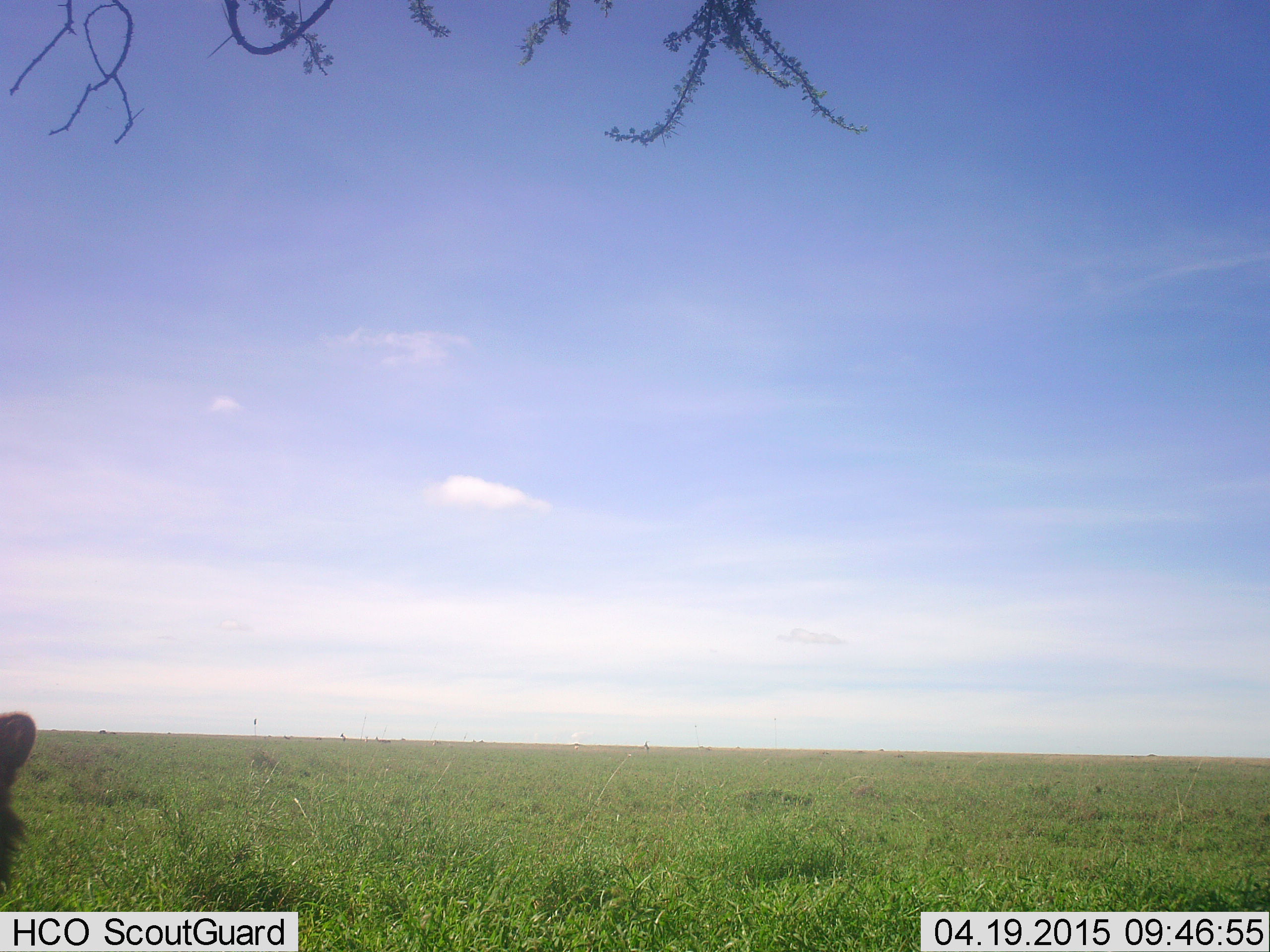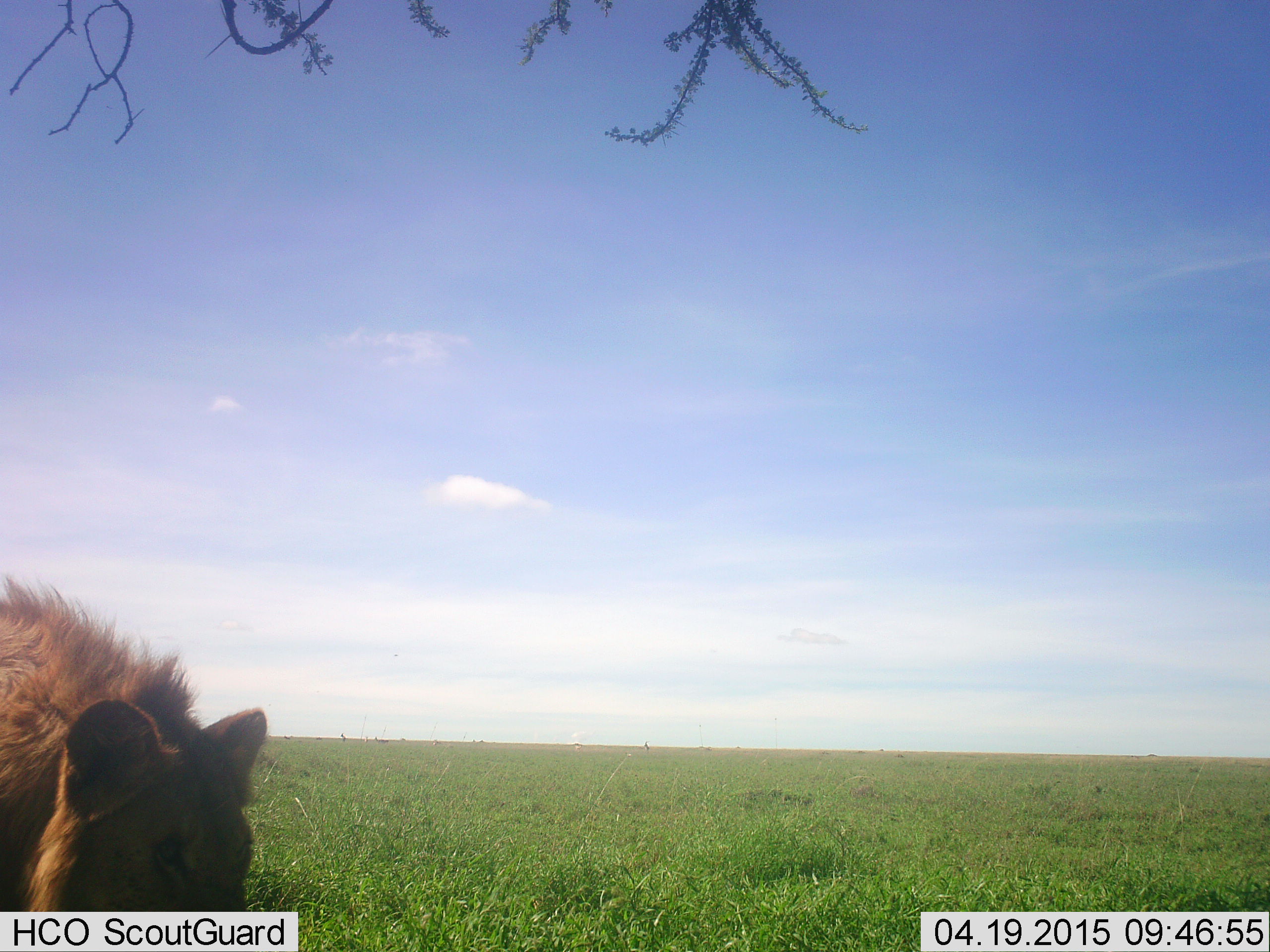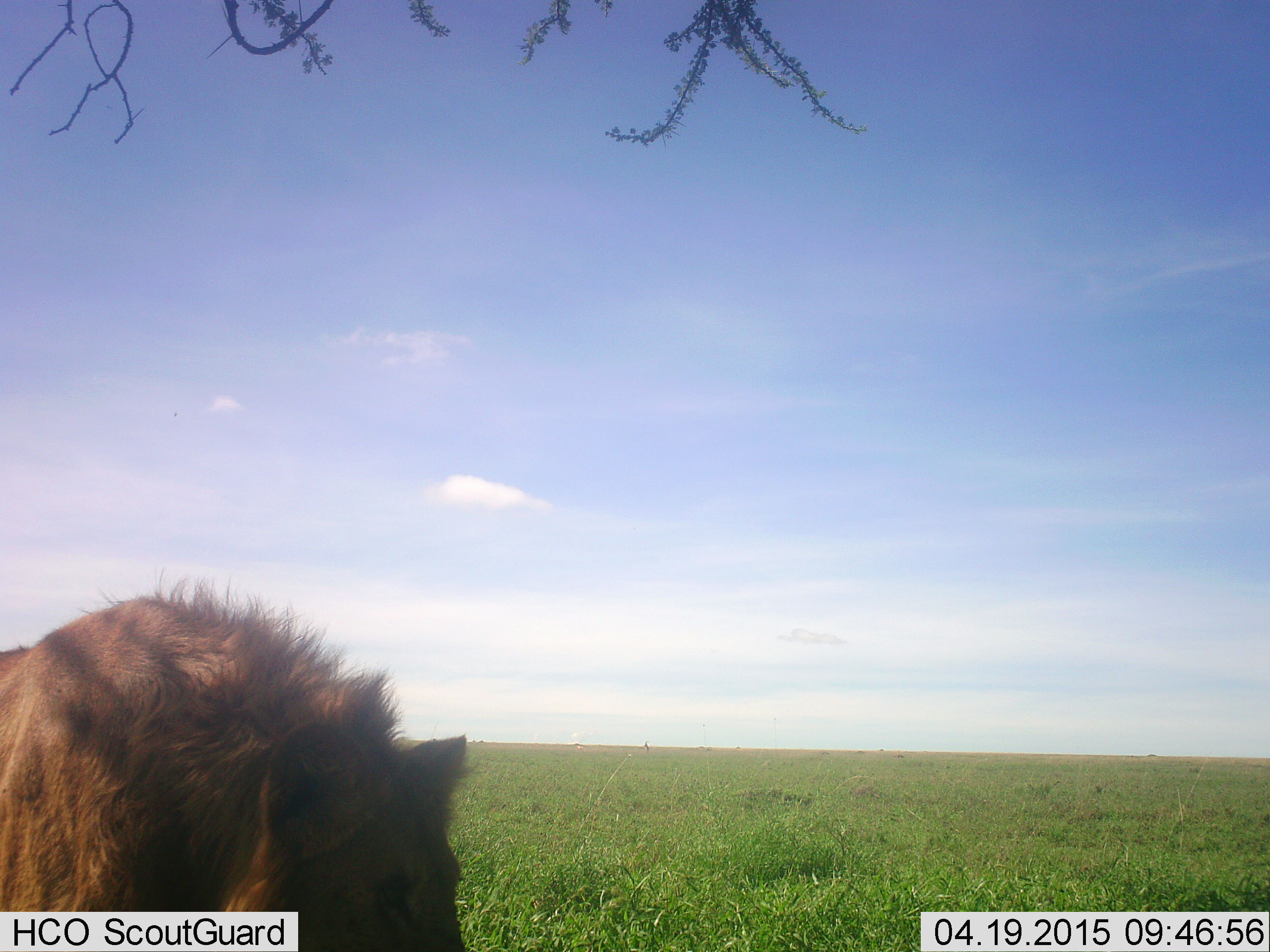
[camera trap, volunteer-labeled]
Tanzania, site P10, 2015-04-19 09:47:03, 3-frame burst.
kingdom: Animalia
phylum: Chordata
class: Mammalia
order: Carnivora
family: Felidae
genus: Panthera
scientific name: Panthera leo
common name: lion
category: lionmale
Lionmale (lion) (Panthera leo), count 1. Behavior (volunteer vote fractions): standing 0%, resting 0%, moving 100%, interacting 0%. Young present (vote fraction): 0%. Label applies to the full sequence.